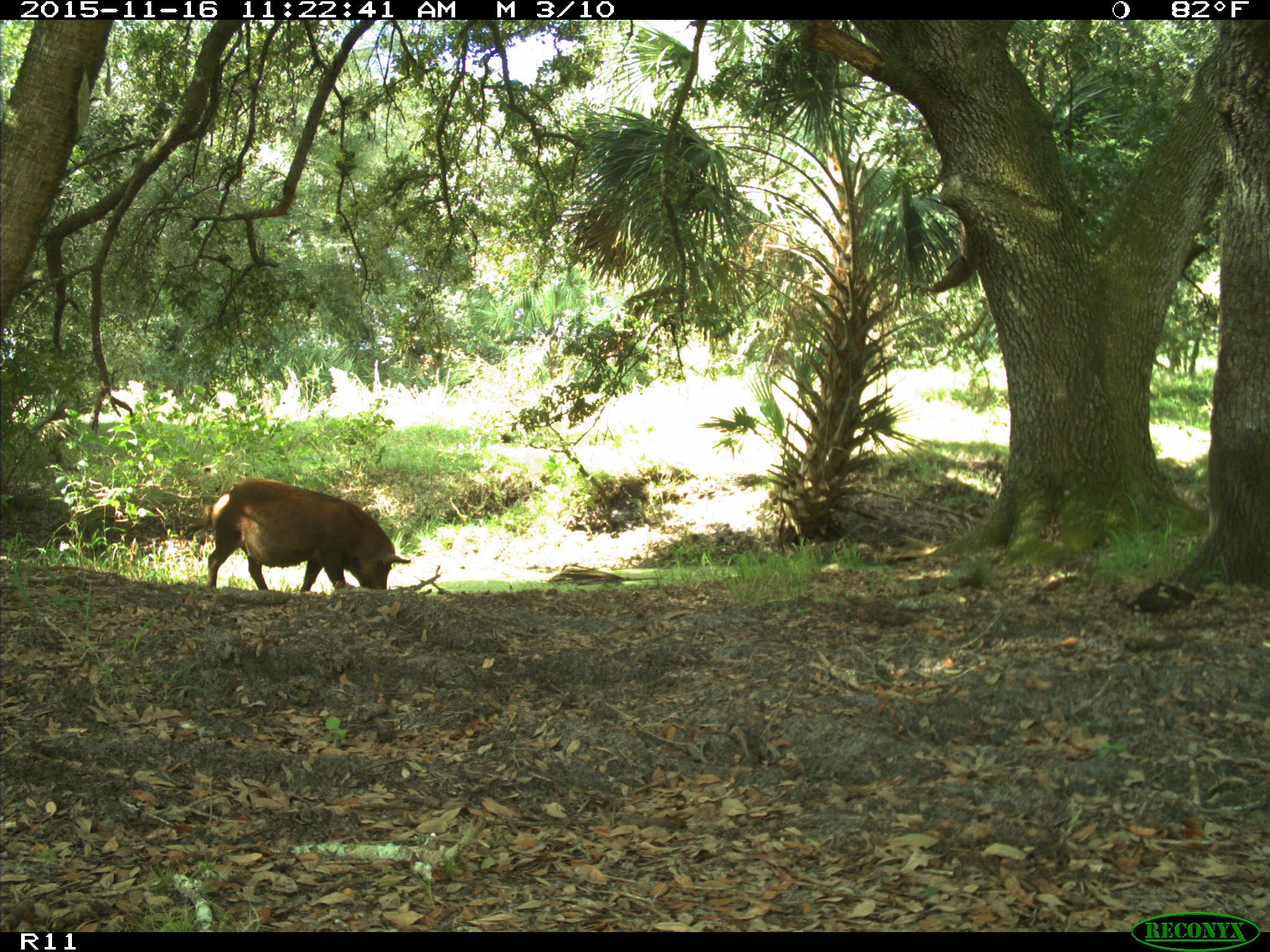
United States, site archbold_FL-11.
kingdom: Animalia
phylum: Chordata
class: Mammalia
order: Artiodactyla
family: Suidae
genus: Sus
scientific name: Sus scrofa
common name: wild boar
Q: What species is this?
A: Sus scrofa (wild boar).